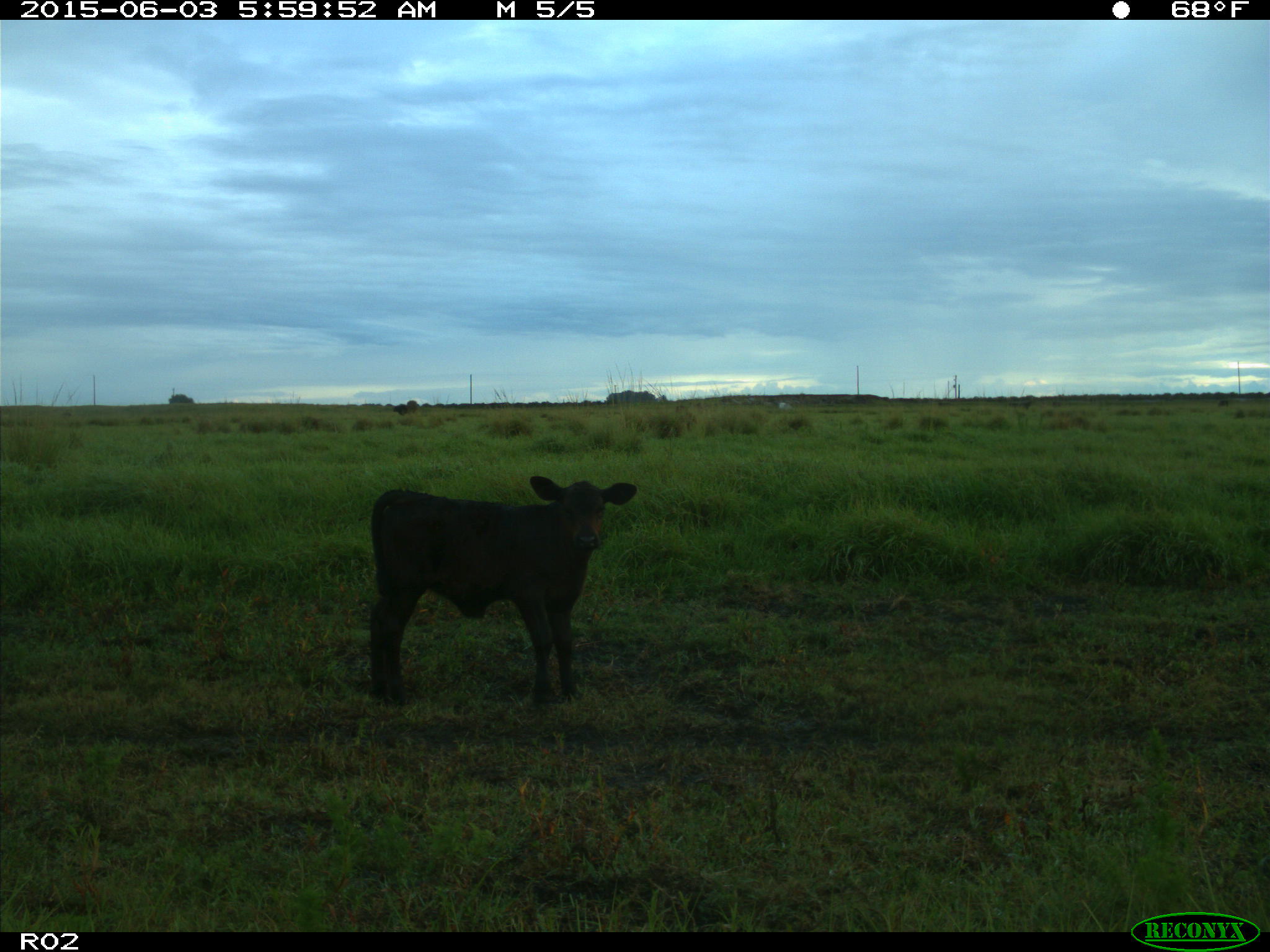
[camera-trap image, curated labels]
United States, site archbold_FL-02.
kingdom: Animalia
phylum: Chordata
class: Mammalia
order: Artiodactyla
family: Bovidae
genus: Bos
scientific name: Bos taurus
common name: domestic cow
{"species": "Bos taurus (domestic cow)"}